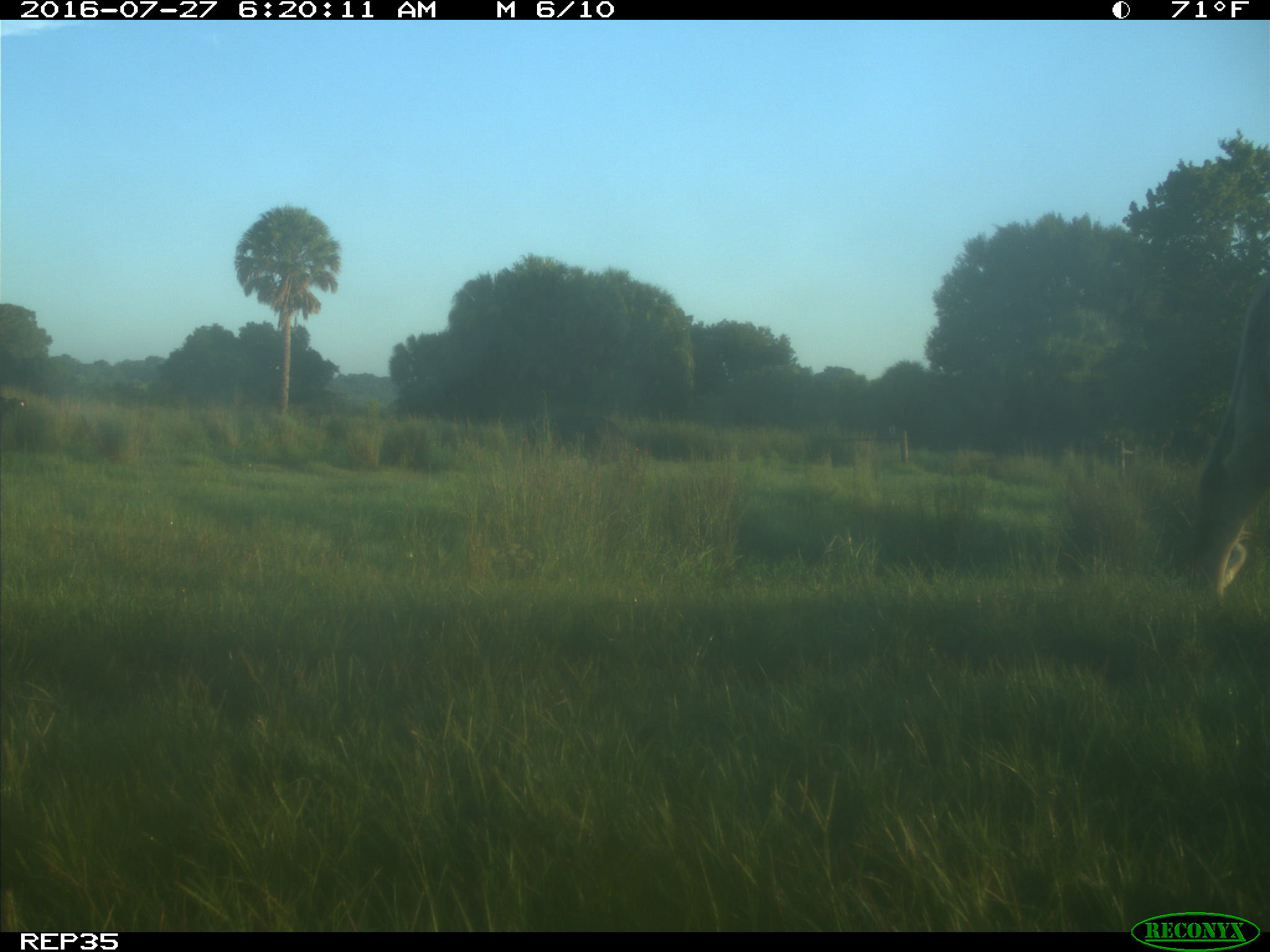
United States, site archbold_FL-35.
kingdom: Animalia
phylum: Chordata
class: Mammalia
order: Artiodactyla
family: Bovidae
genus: Bos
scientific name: Bos taurus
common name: domestic cow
Bos taurus (domestic cow).